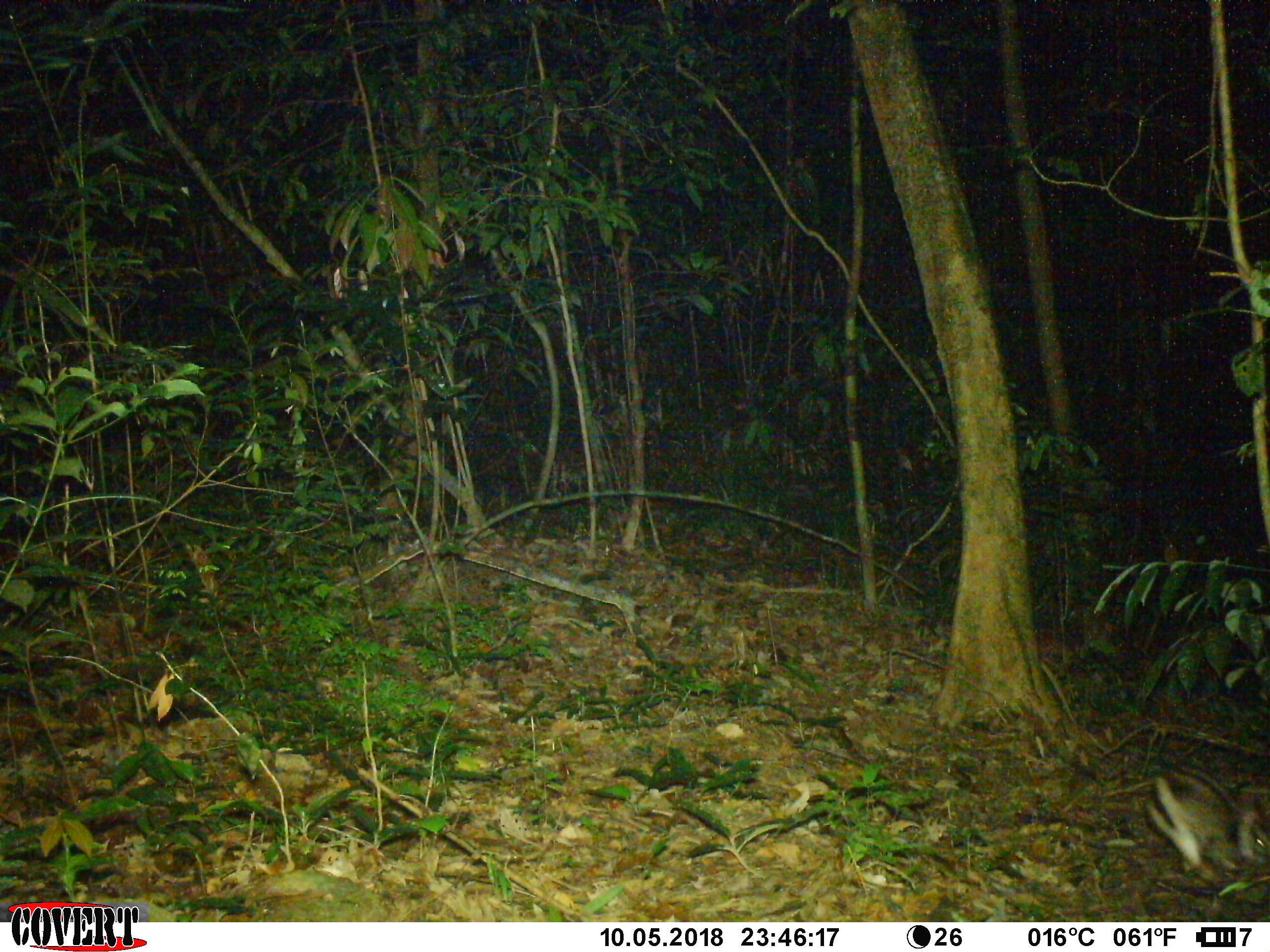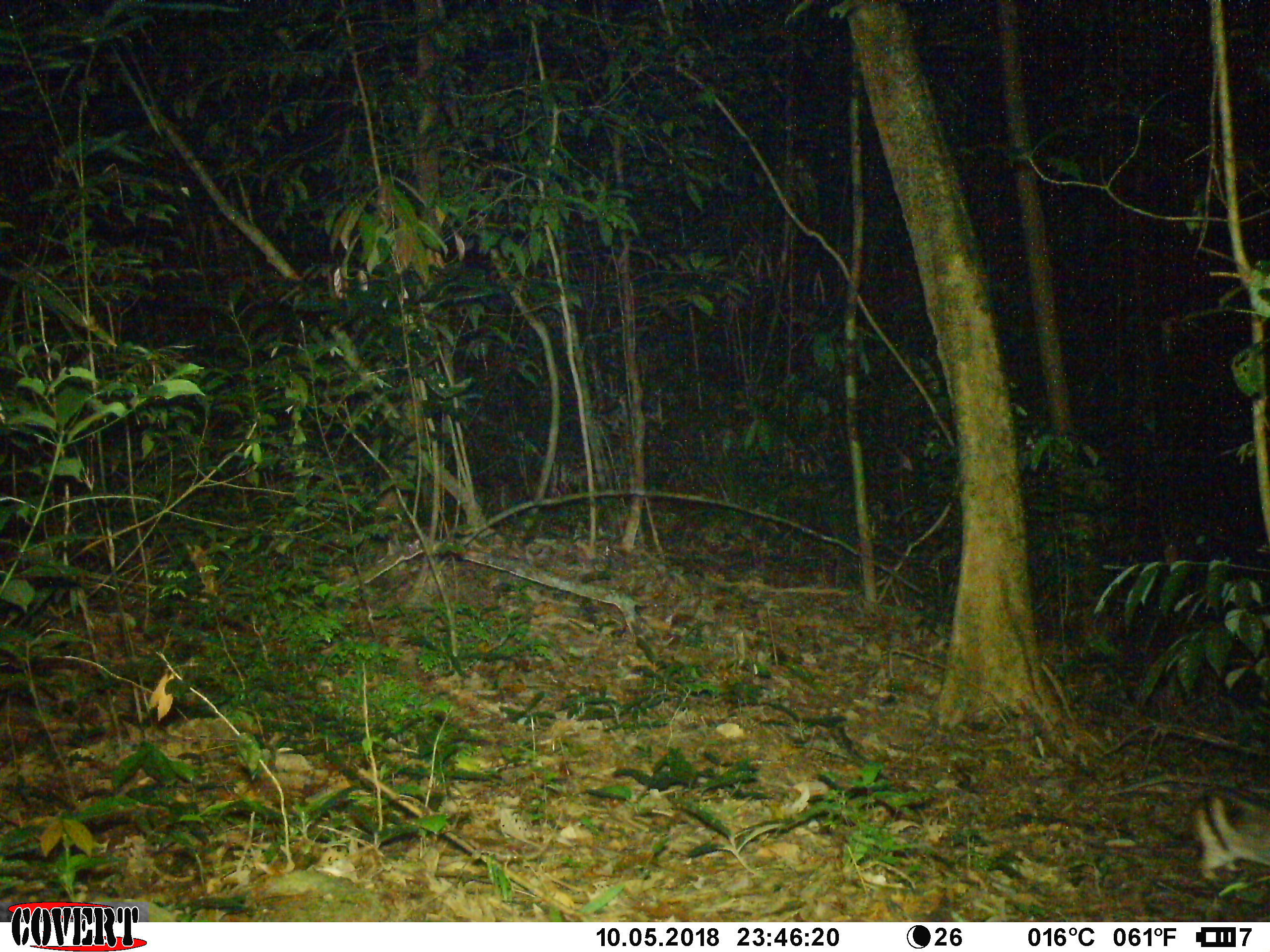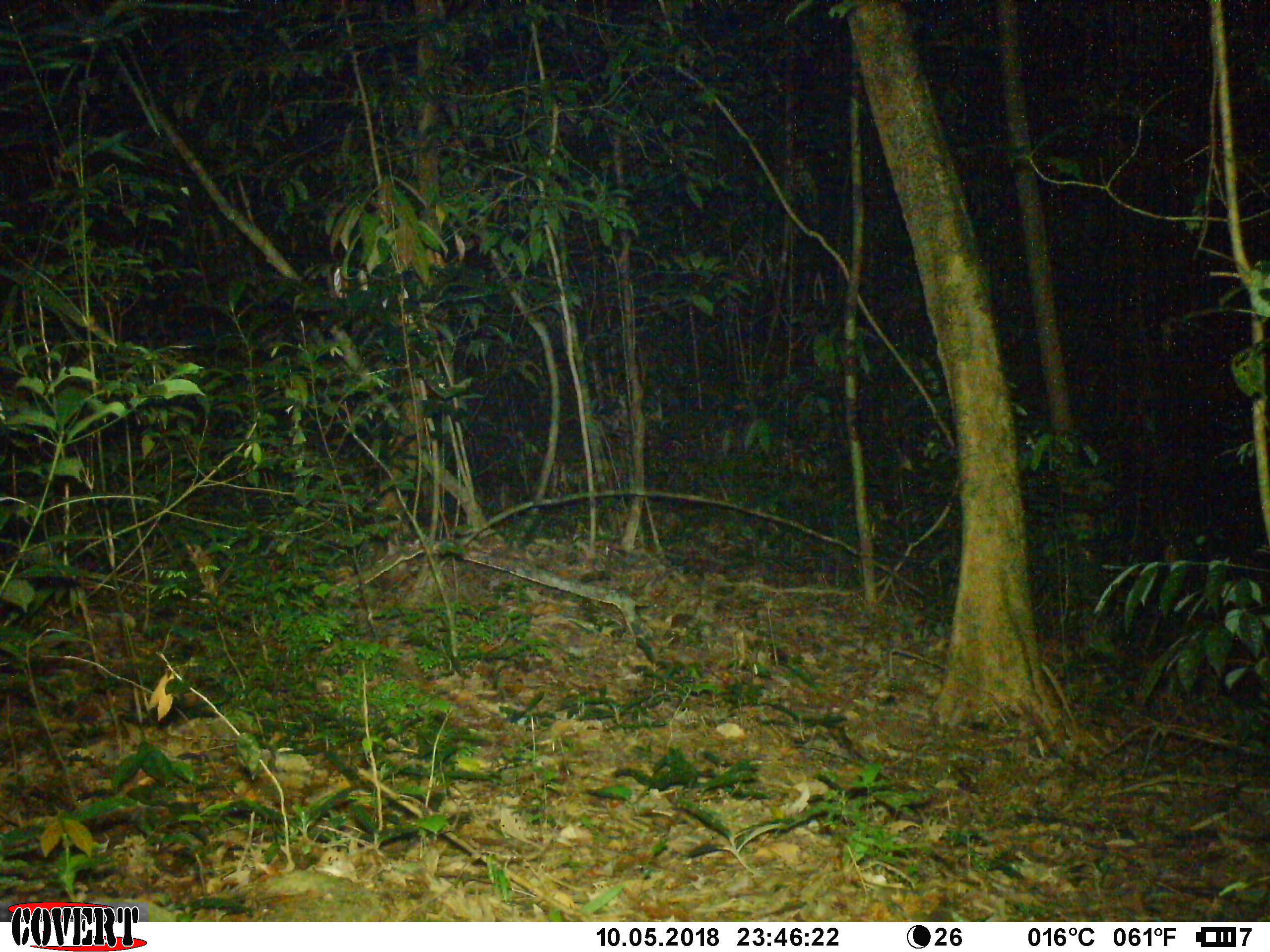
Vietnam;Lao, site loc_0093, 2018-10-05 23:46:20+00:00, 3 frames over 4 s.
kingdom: Animalia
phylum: Chordata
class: Mammalia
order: Lagomorpha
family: Leporidae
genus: Nesolagus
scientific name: Nesolagus timminsi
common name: annamite striped rabbit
Annamite striped rabbit (Nesolagus timminsi). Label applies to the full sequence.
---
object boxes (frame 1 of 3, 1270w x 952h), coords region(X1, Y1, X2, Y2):
annamite striped rabbit: region(1102, 760, 1270, 879)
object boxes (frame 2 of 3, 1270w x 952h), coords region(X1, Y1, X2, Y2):
annamite striped rabbit: region(1104, 773, 1270, 884)